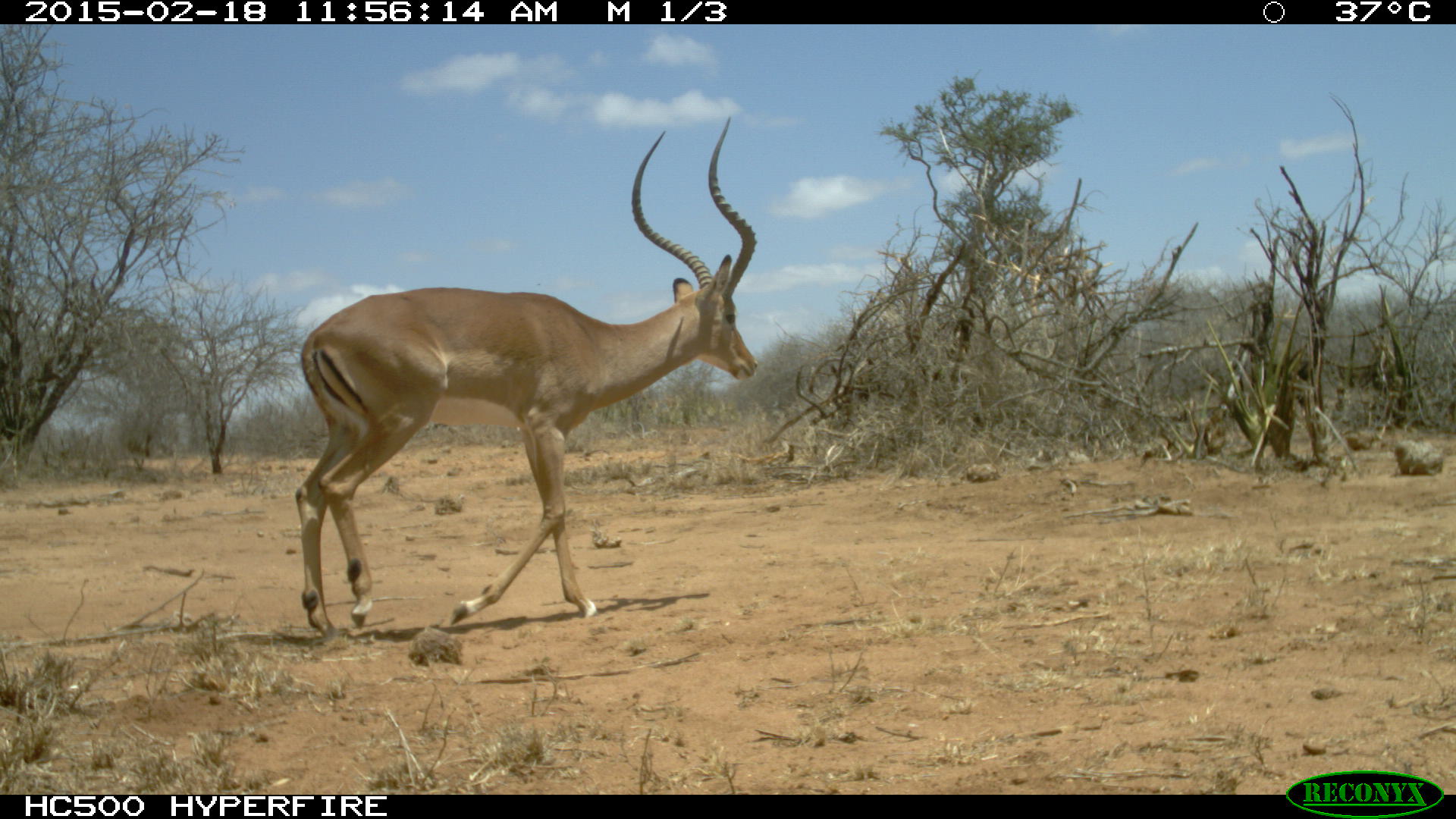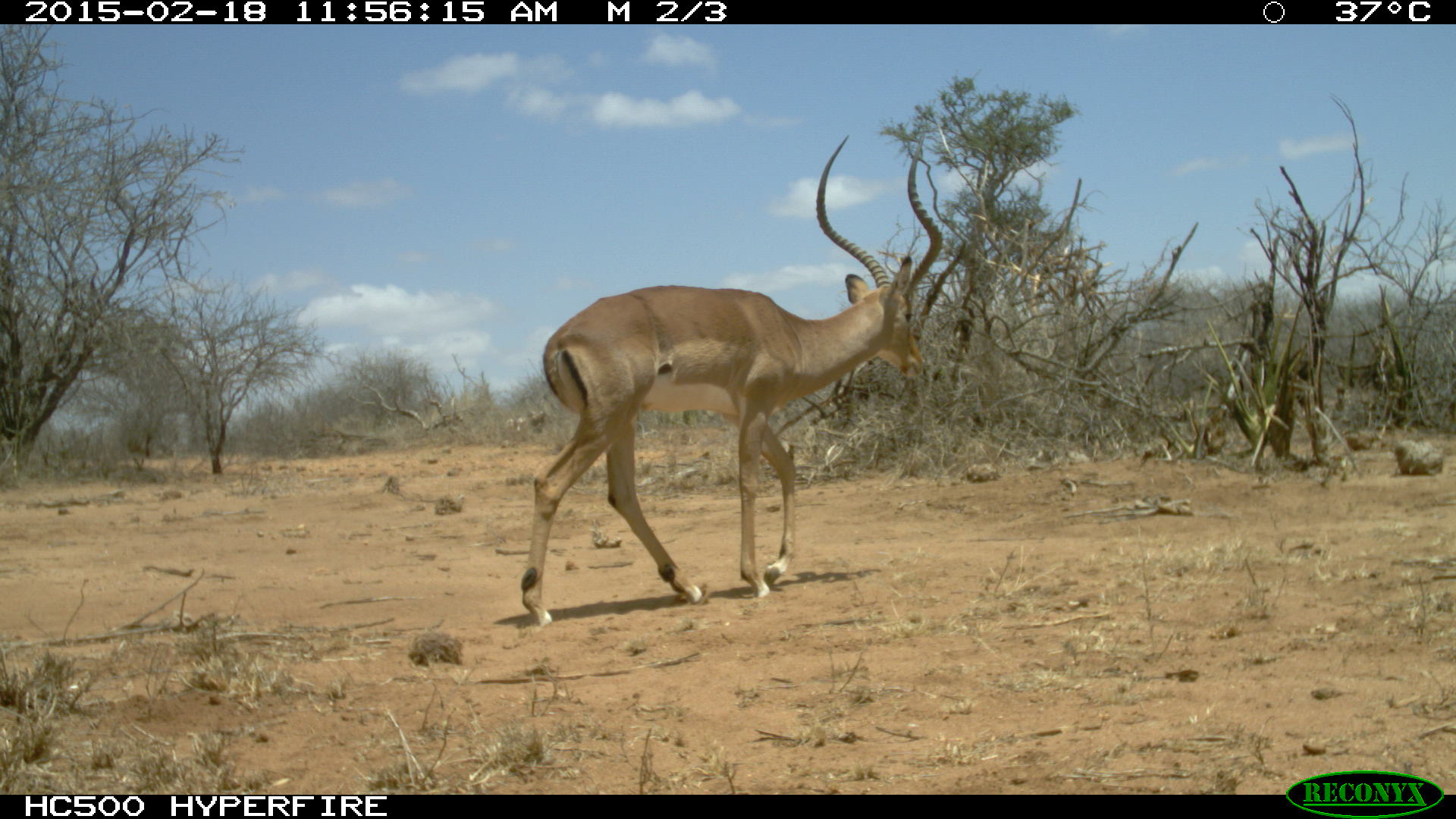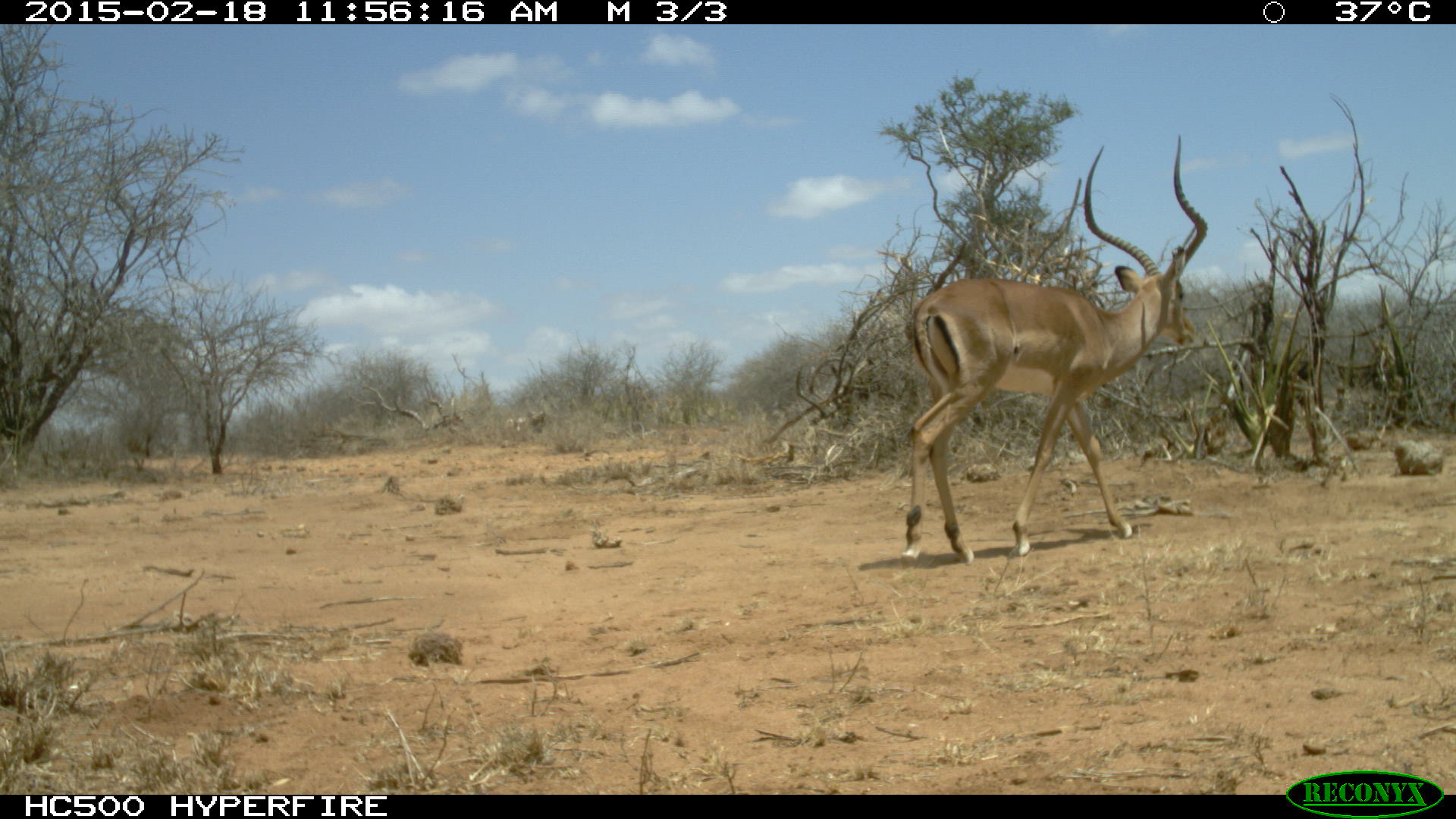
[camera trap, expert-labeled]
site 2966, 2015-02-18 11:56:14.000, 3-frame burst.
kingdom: Animalia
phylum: Chordata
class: Mammalia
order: Artiodactyla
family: Bovidae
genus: Aepyceros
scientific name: Aepyceros melampus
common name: impala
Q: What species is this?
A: Aepyceros melampus (impala).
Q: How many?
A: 1.